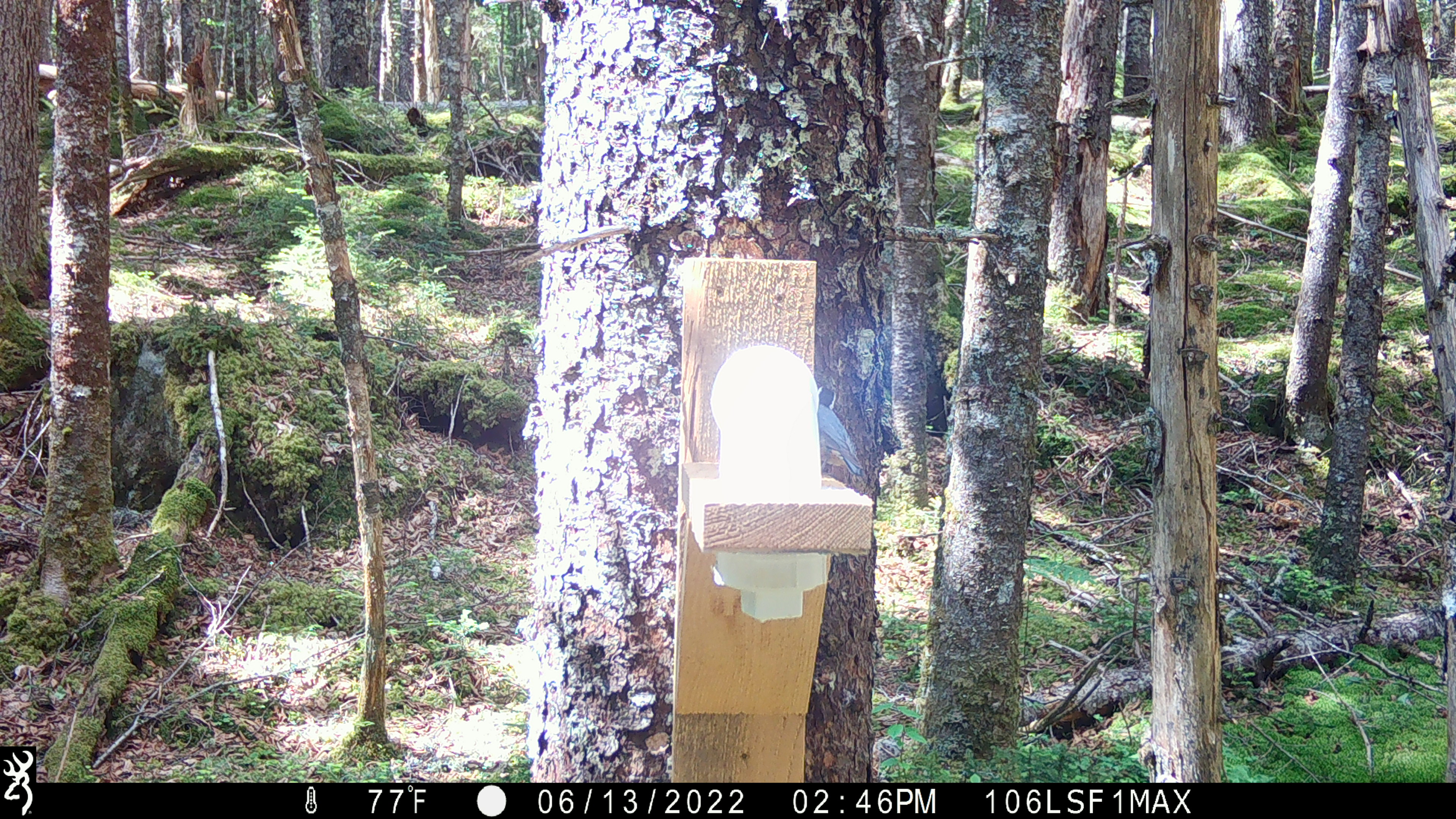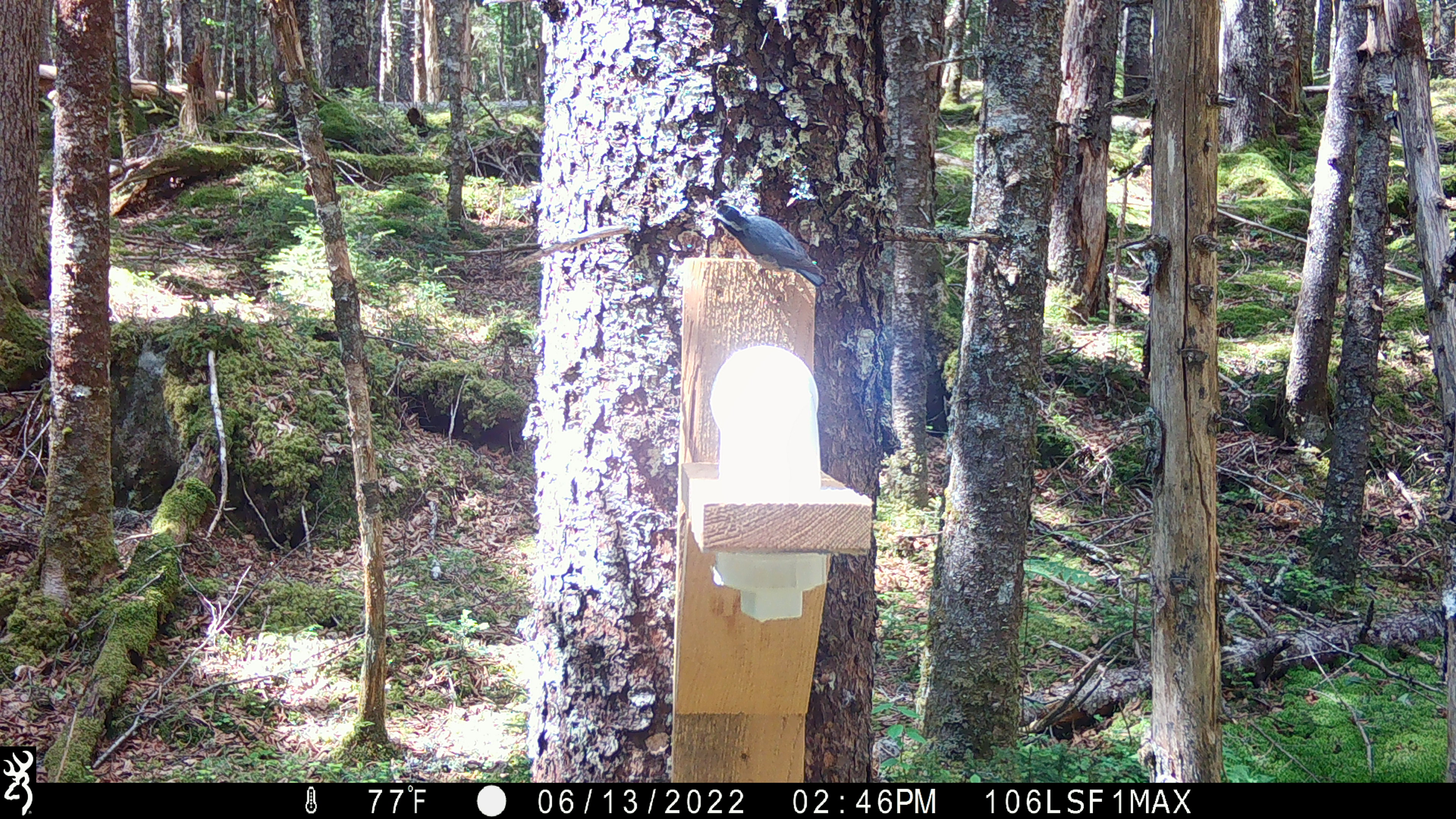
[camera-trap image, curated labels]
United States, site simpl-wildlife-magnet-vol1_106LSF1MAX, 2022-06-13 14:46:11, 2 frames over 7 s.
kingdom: Animalia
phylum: Chordata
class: Aves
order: Passeriformes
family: Sittidae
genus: Sitta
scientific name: Sitta canadensis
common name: red-breasted nuthatch